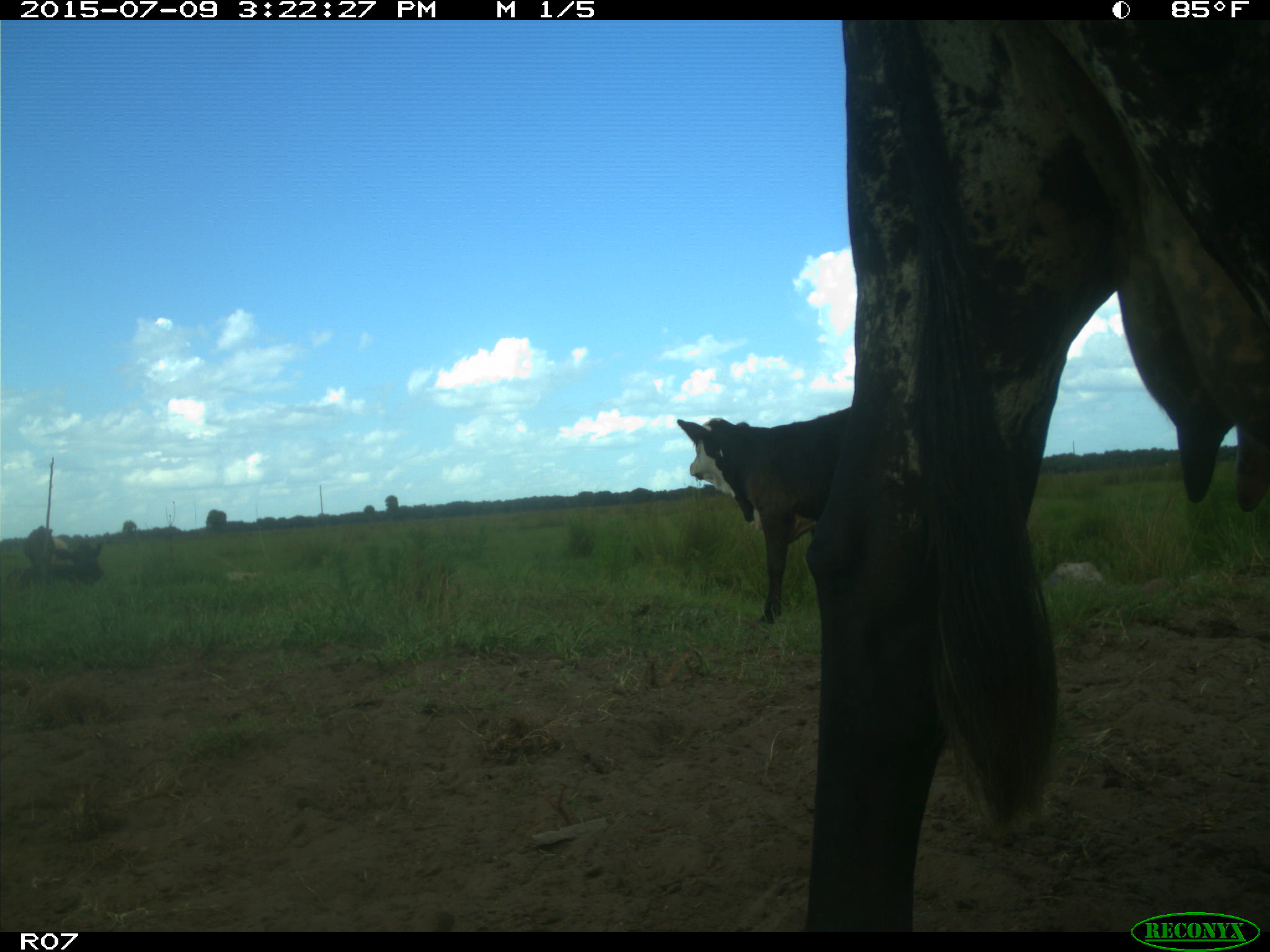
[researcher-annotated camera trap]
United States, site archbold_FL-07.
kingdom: Animalia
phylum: Chordata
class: Mammalia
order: Artiodactyla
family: Bovidae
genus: Bos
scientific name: Bos taurus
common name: domestic cow